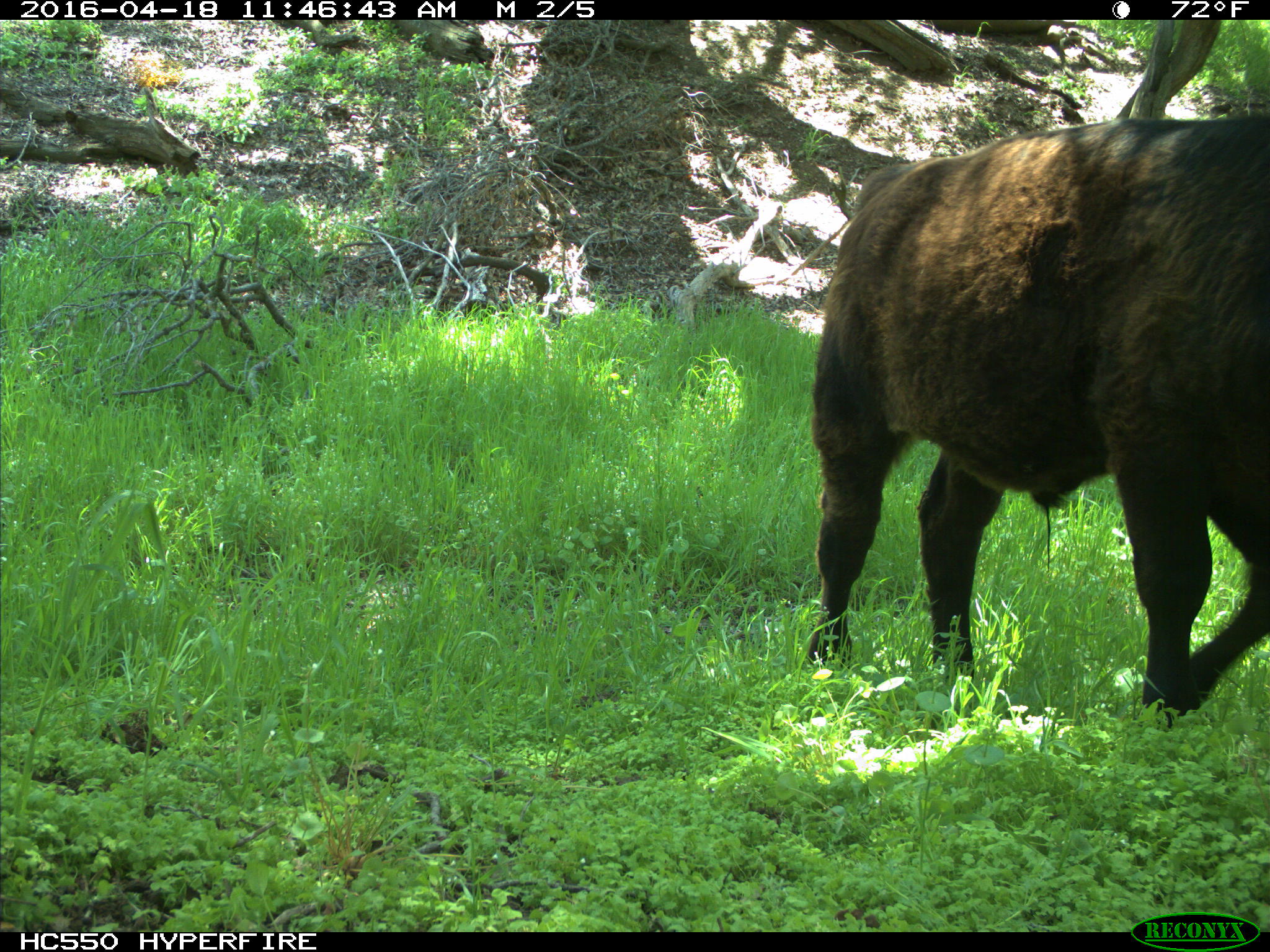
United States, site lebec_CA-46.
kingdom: Animalia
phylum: Chordata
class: Mammalia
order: Artiodactyla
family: Bovidae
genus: Bos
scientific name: Bos taurus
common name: domestic cow